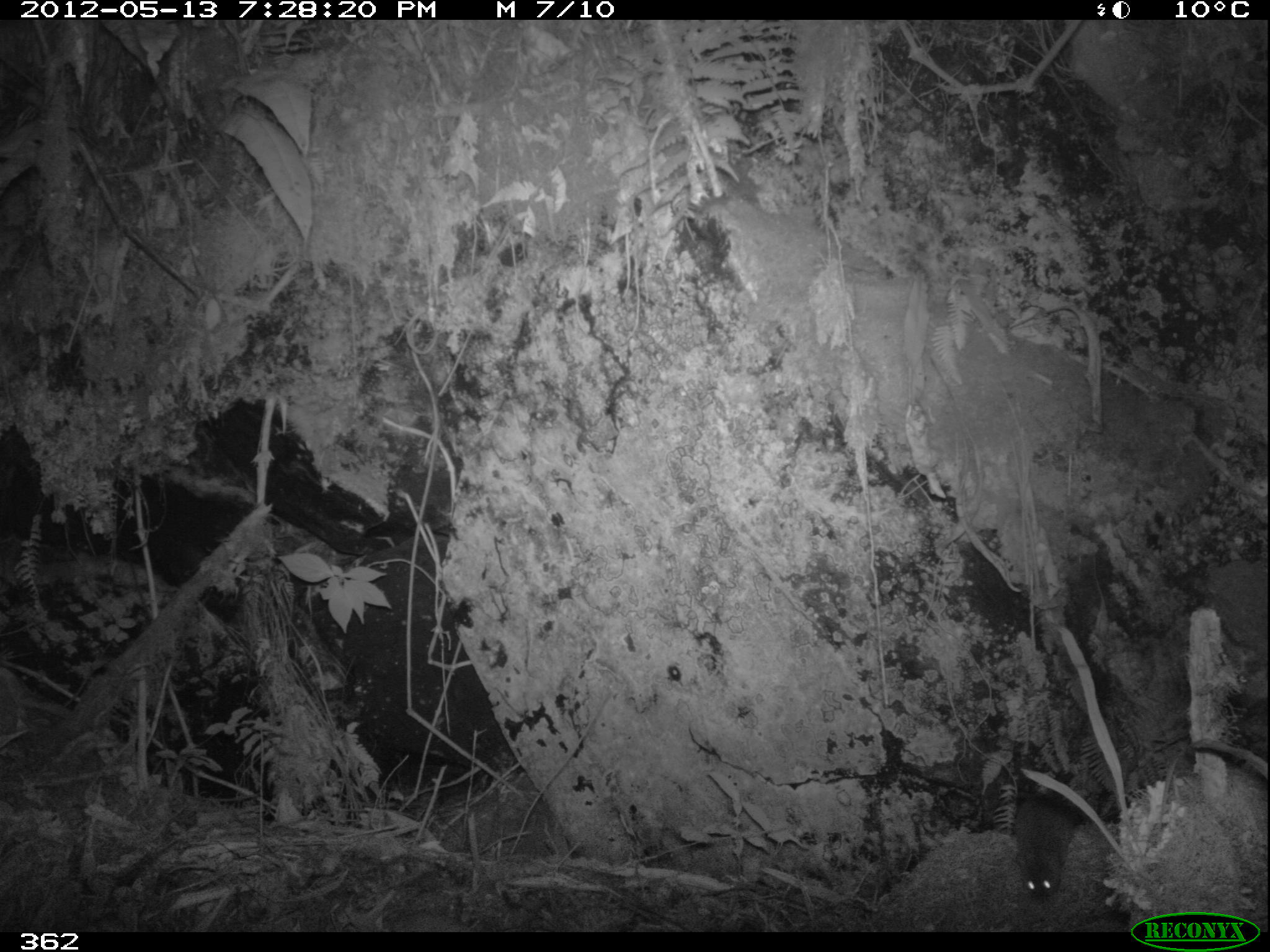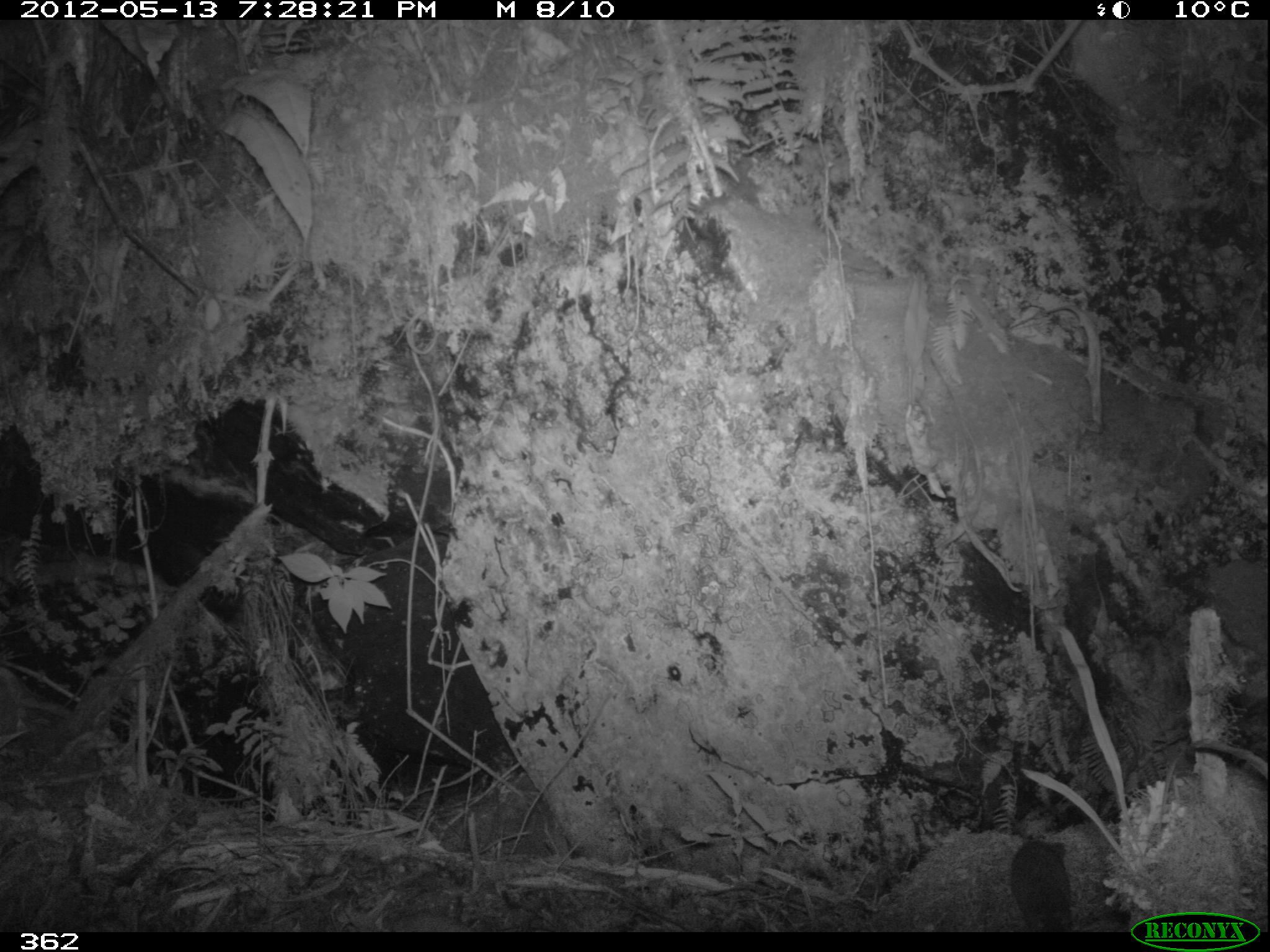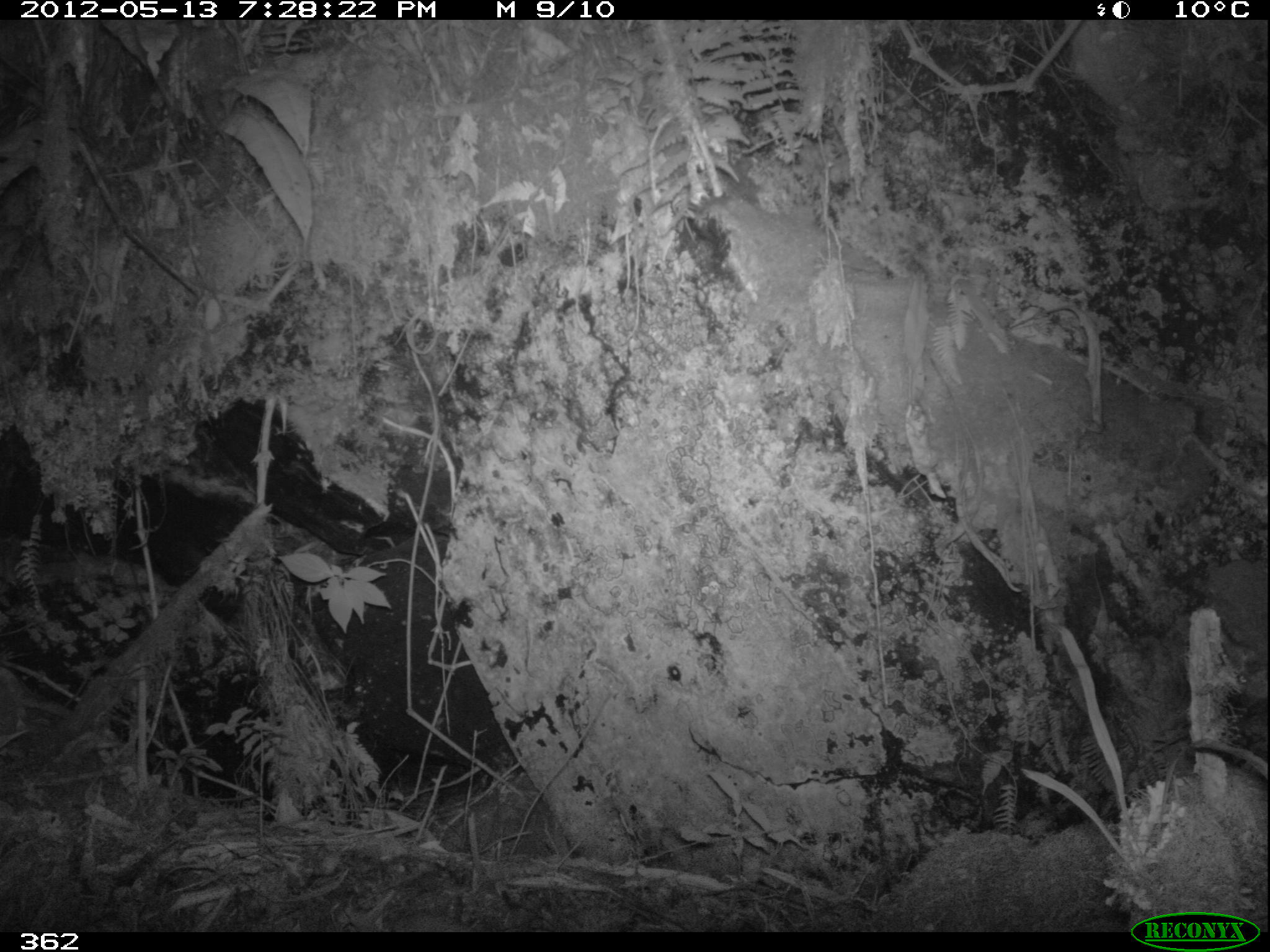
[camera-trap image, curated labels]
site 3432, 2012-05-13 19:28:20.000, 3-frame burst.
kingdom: Animalia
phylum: Chordata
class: Mammalia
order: Rodentia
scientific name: Rodentia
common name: rodents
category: unknown rodent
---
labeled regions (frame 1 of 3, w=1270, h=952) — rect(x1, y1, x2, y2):
unknown rodent: rect(1015, 792, 1070, 897)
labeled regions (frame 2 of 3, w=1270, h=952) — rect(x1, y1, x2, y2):
unknown rodent: rect(1004, 810, 1075, 930)